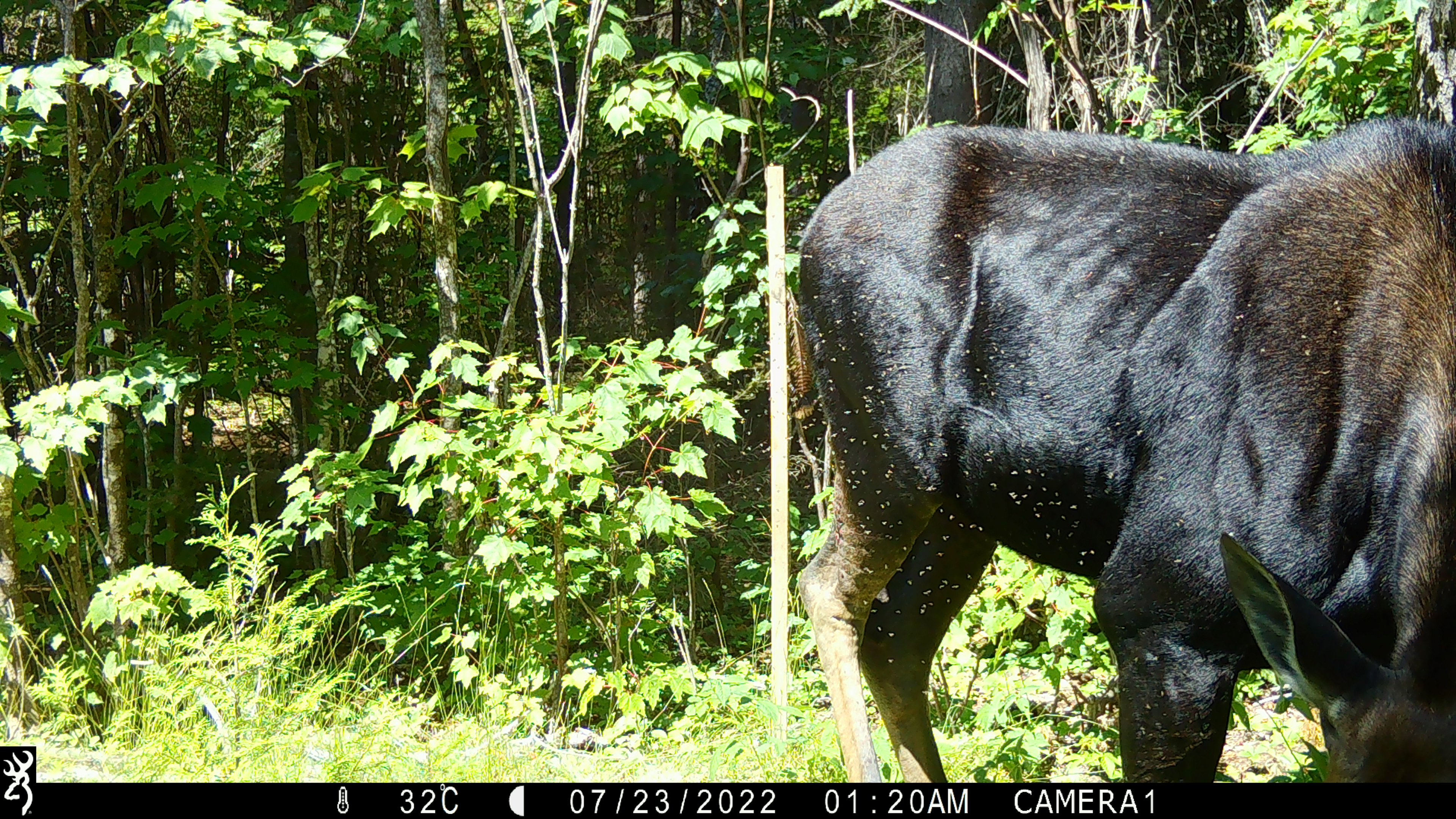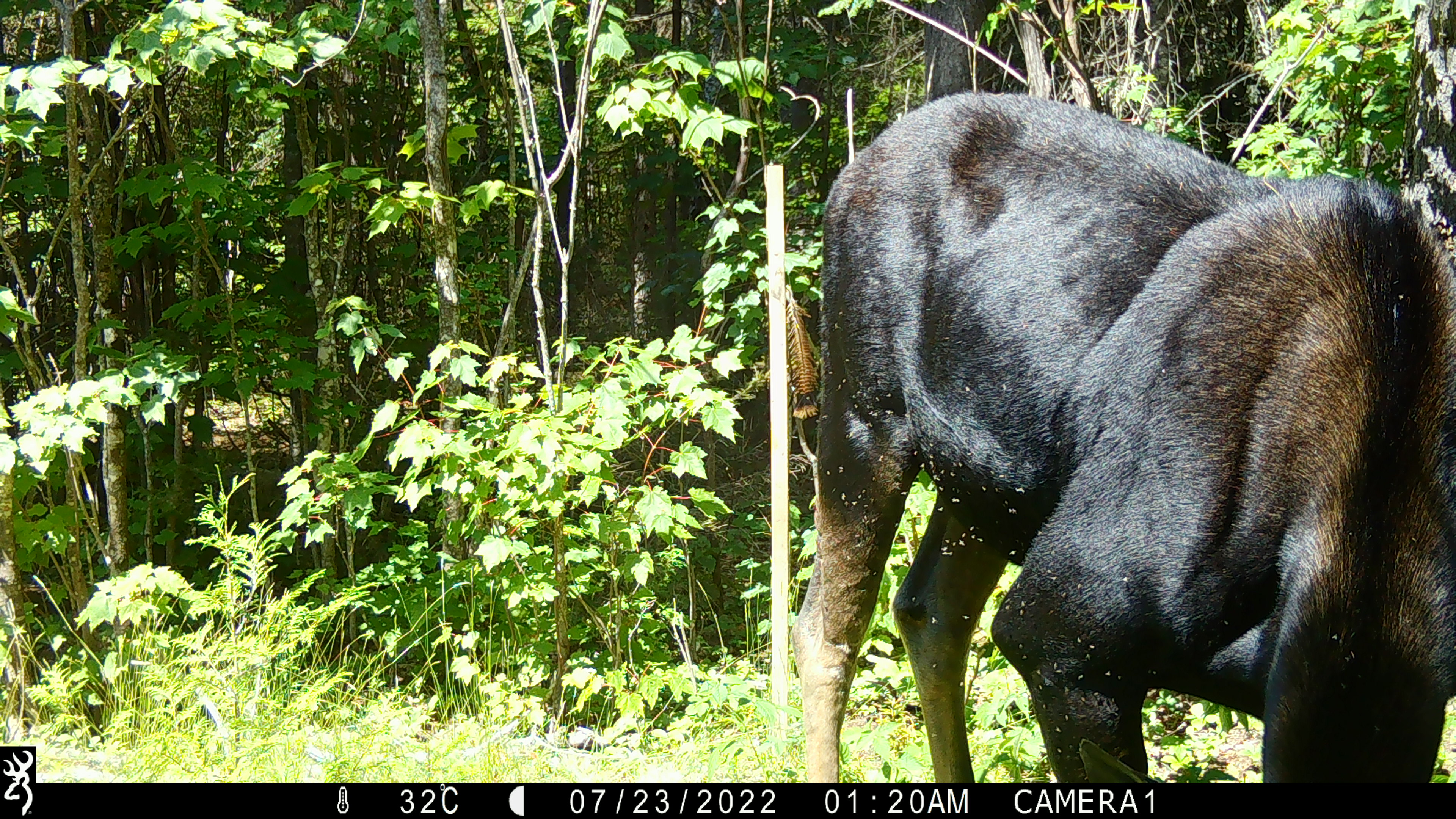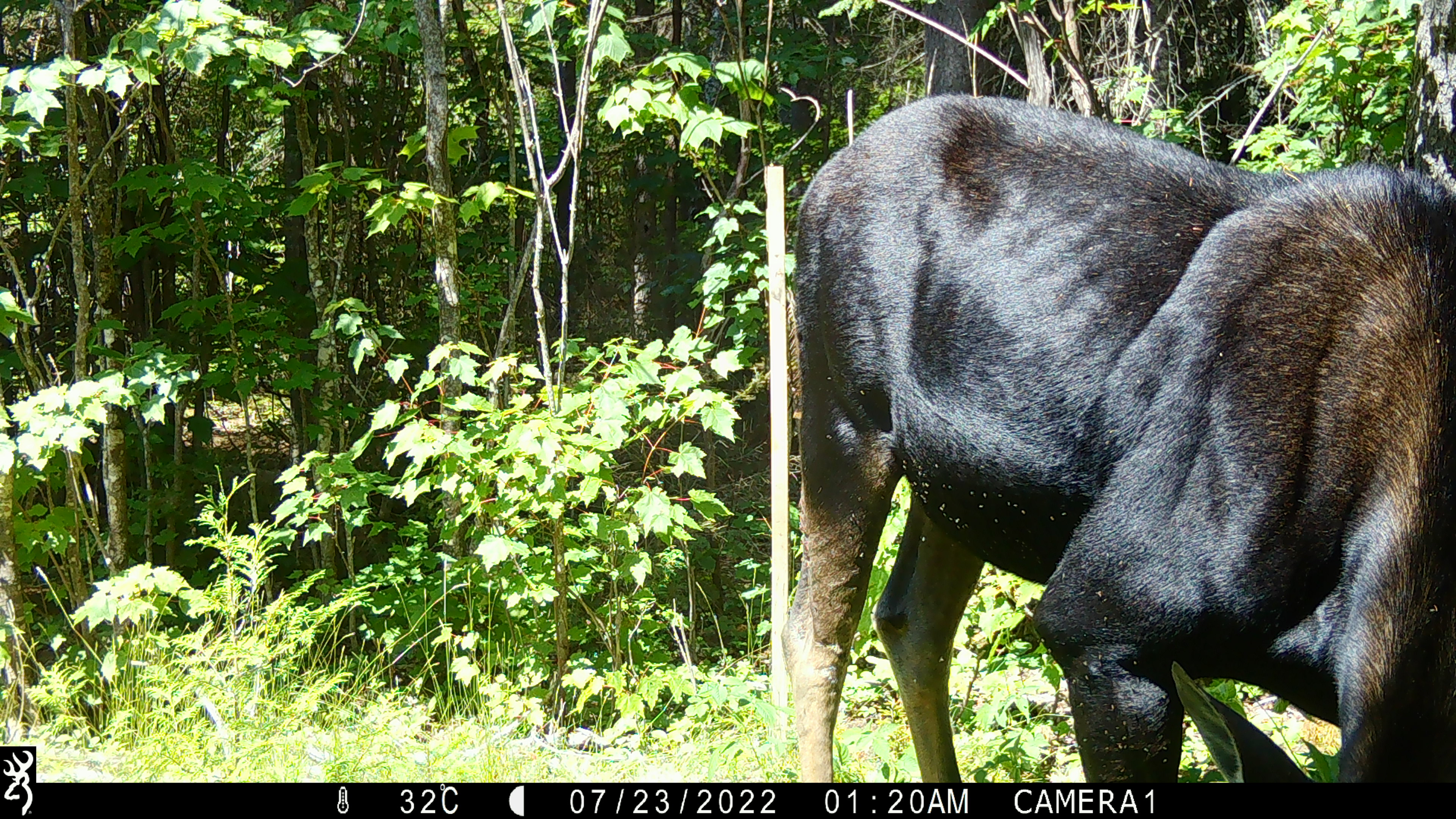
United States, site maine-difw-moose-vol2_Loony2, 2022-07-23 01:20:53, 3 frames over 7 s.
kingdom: Animalia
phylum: Chordata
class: Mammalia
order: Artiodactyla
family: Cervidae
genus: Alces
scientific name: Alces alces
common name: moose